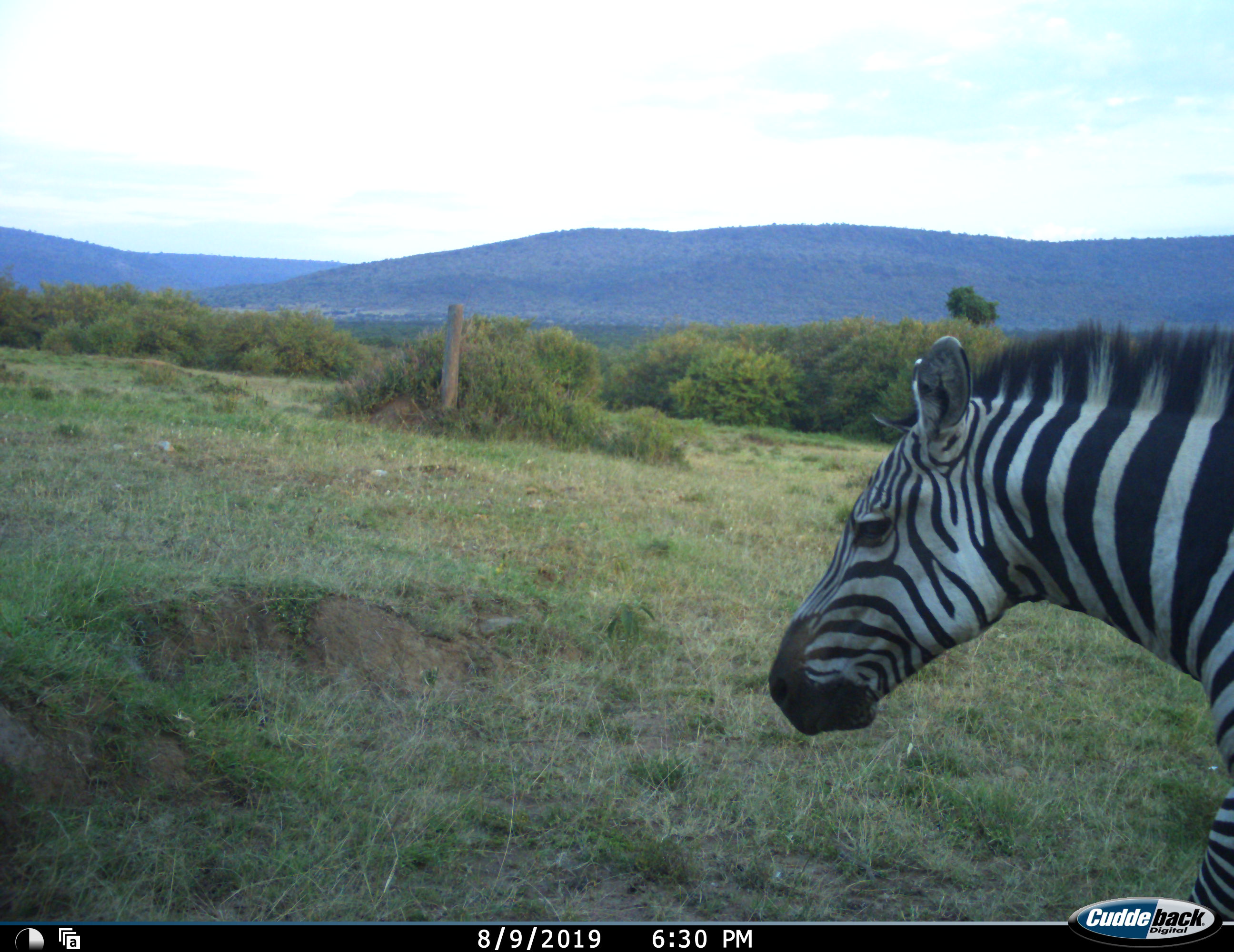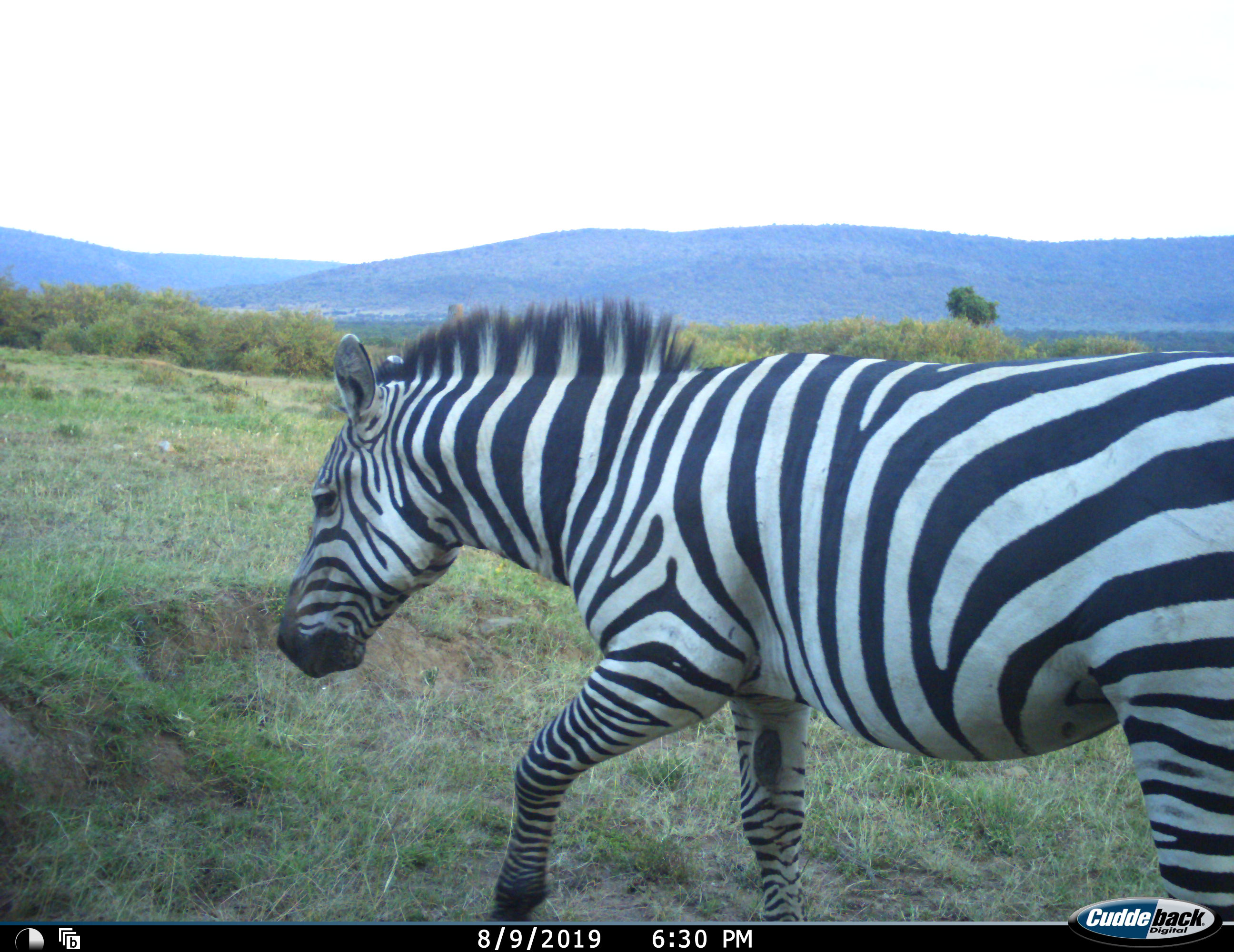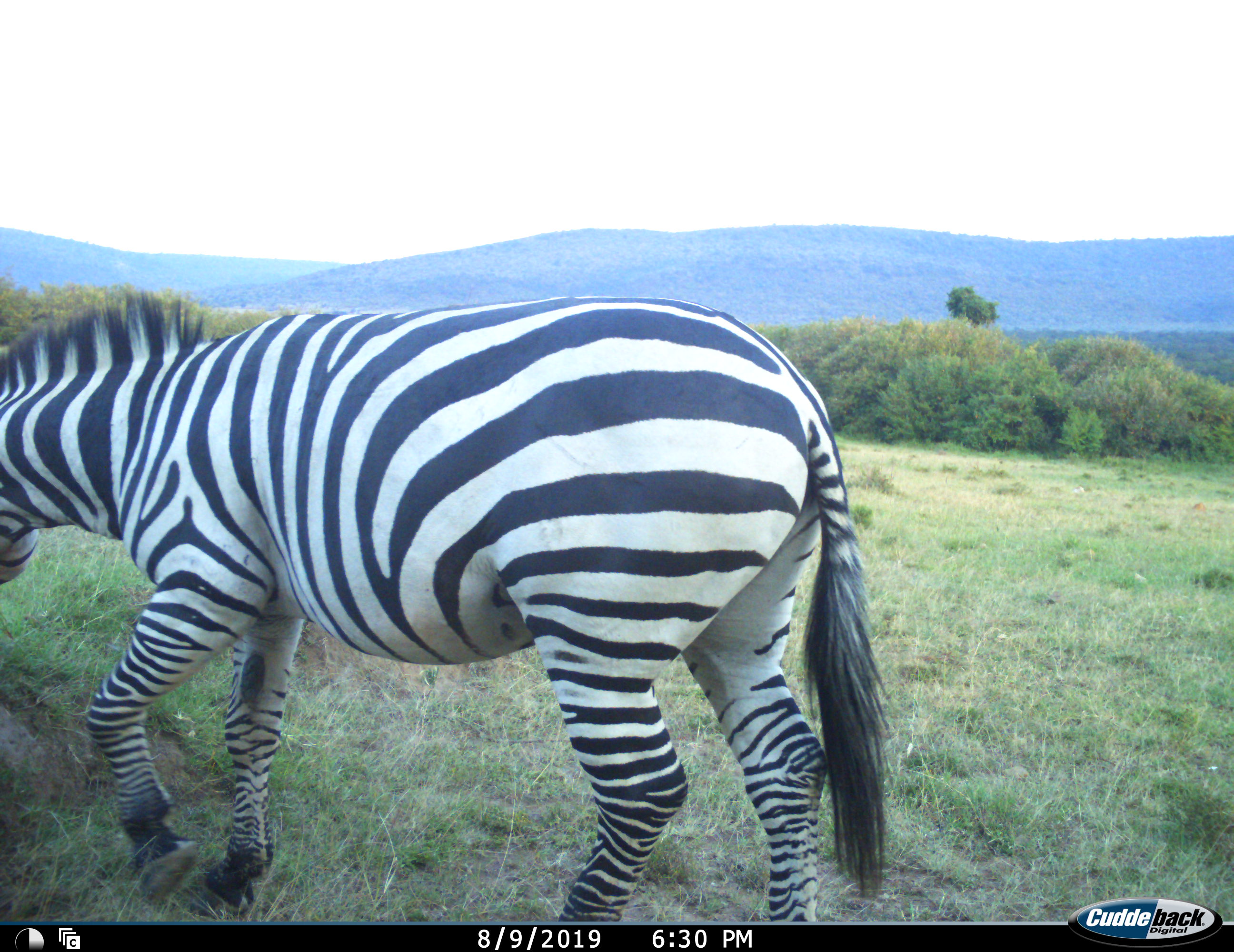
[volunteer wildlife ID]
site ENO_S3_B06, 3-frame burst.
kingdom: Animalia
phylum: Chordata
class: Mammalia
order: Perissodactyla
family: Equidae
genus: Equus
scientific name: Equus quagga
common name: plains zebra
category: zebraplains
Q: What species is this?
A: Zebraplains (plains zebra) (Equus quagga).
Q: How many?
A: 1.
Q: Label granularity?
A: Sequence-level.